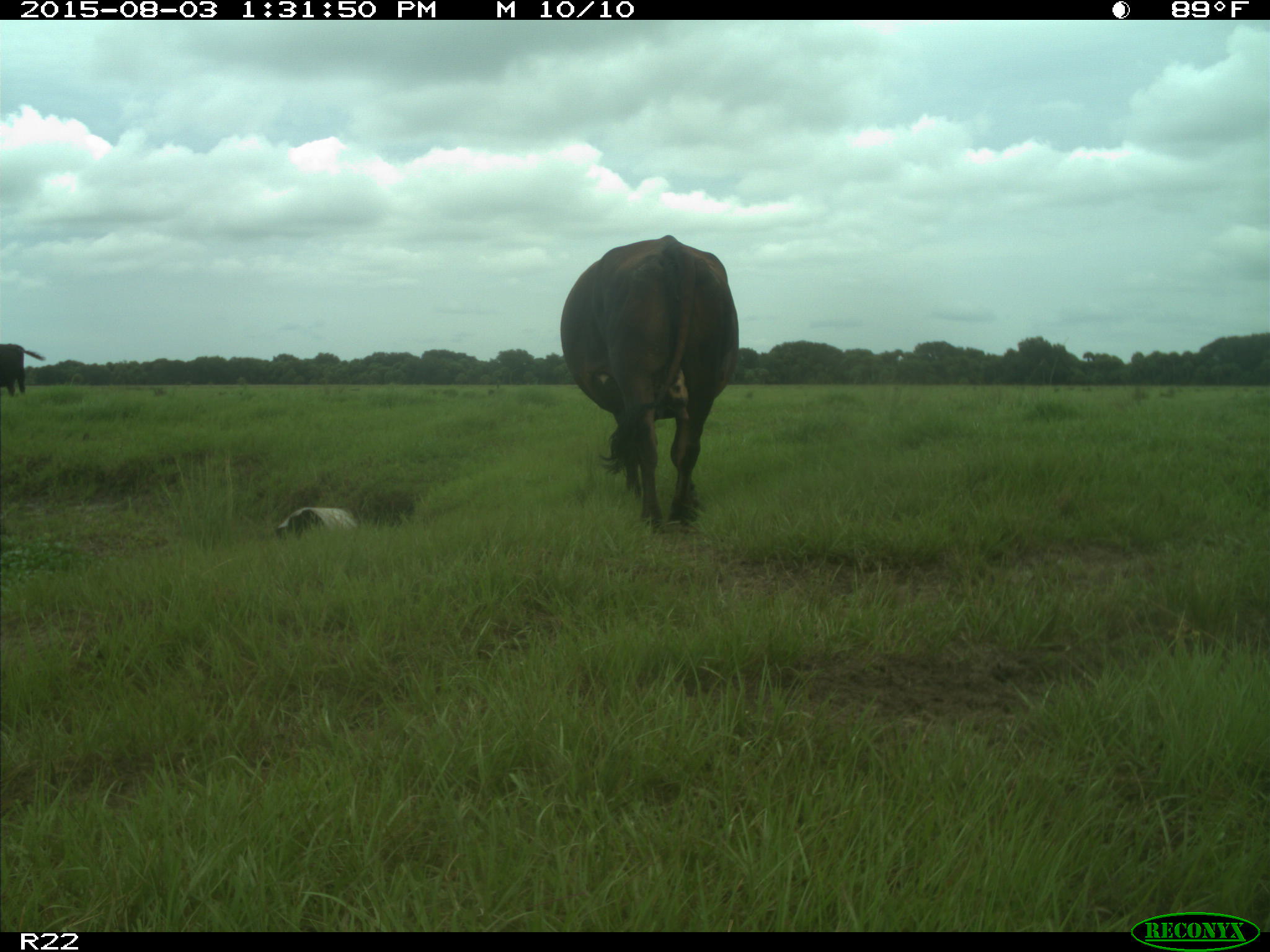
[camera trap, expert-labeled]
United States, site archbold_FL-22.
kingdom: Animalia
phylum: Chordata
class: Mammalia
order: Artiodactyla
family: Bovidae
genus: Bos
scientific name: Bos taurus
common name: domestic cow